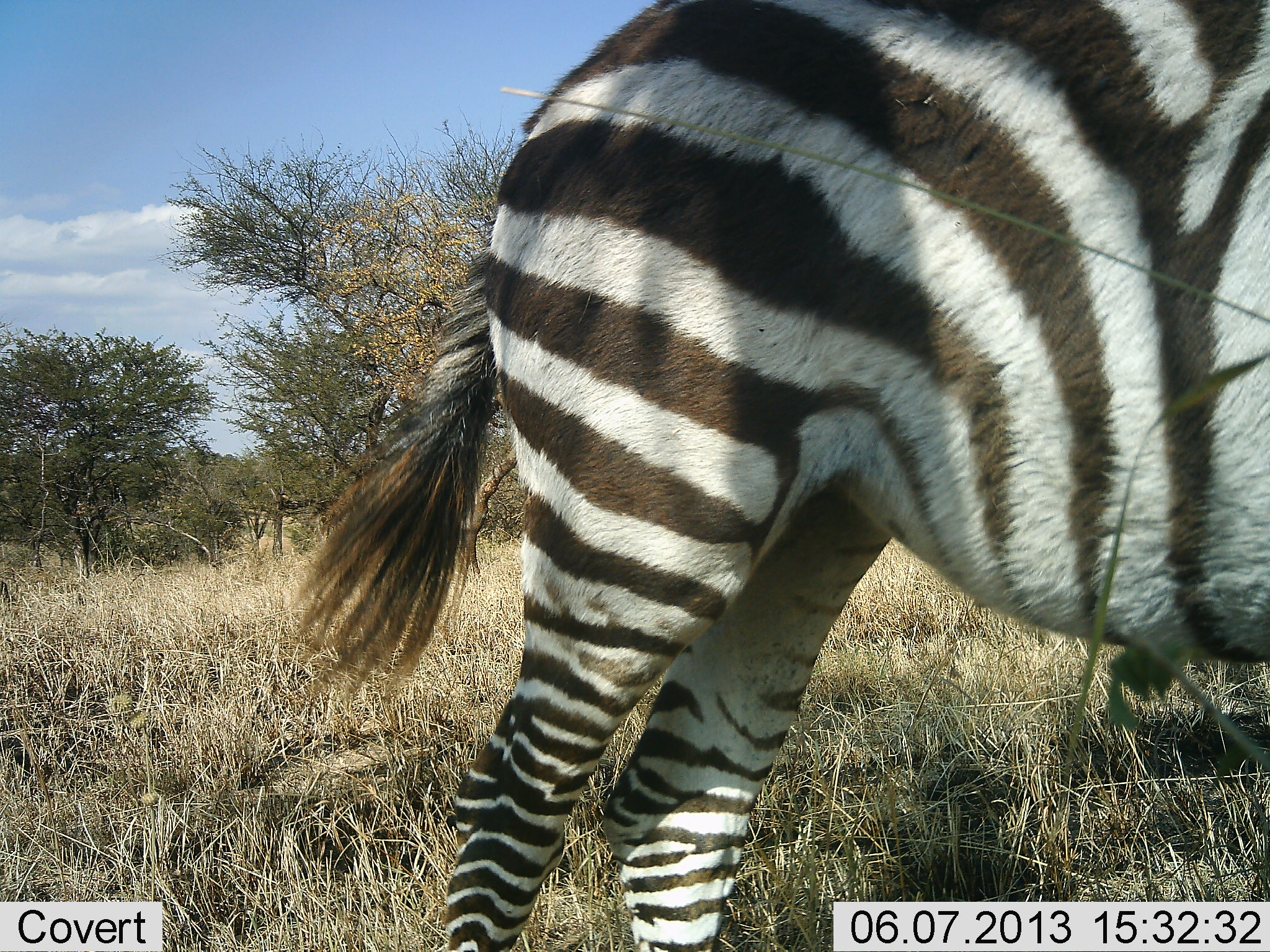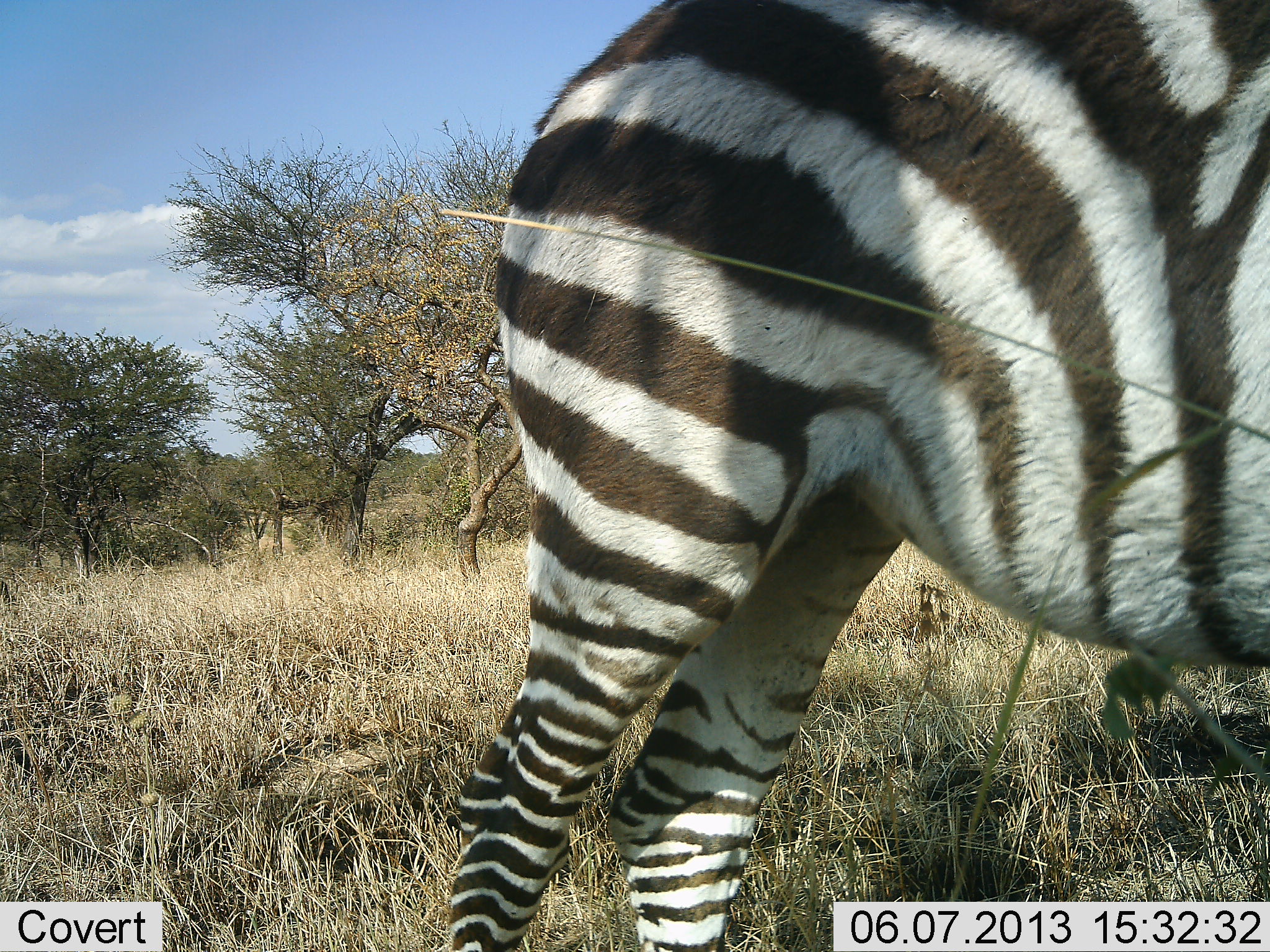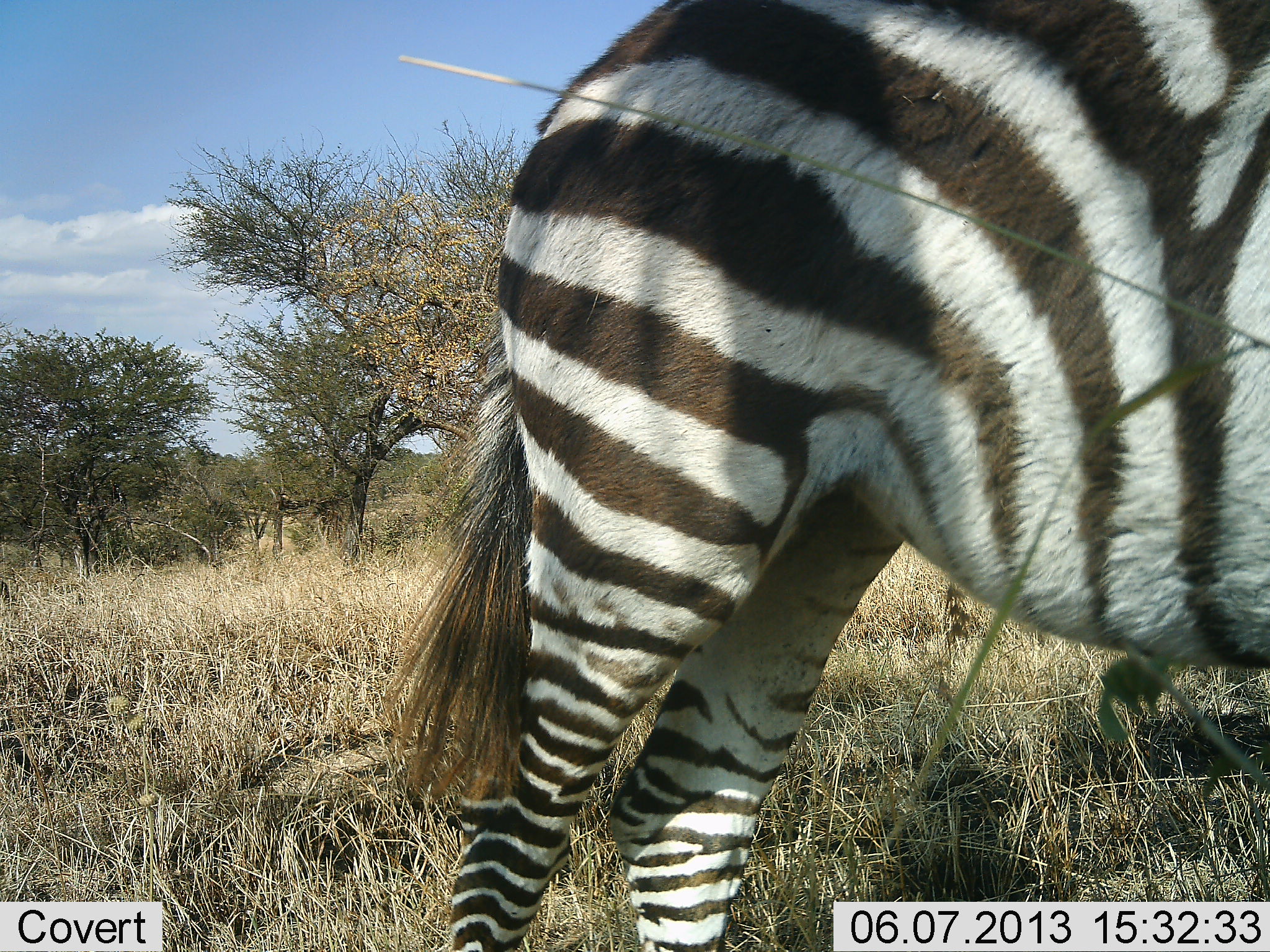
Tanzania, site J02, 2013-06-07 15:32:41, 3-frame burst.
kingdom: Animalia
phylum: Chordata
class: Mammalia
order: Perissodactyla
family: Equidae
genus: Equus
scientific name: Equus quagga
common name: plains zebra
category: zebra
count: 1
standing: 100%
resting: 0%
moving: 0%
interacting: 0%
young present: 0%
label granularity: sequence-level